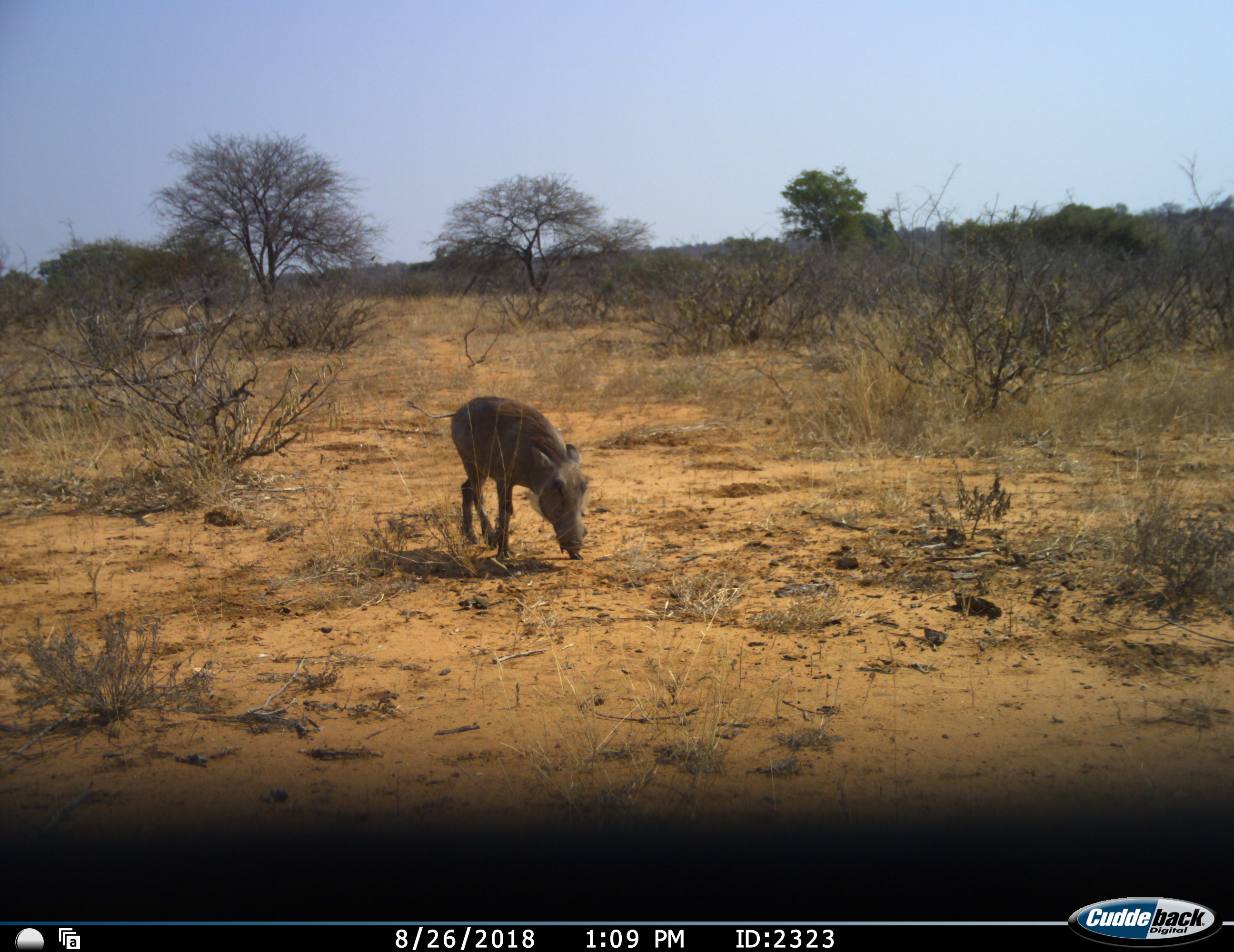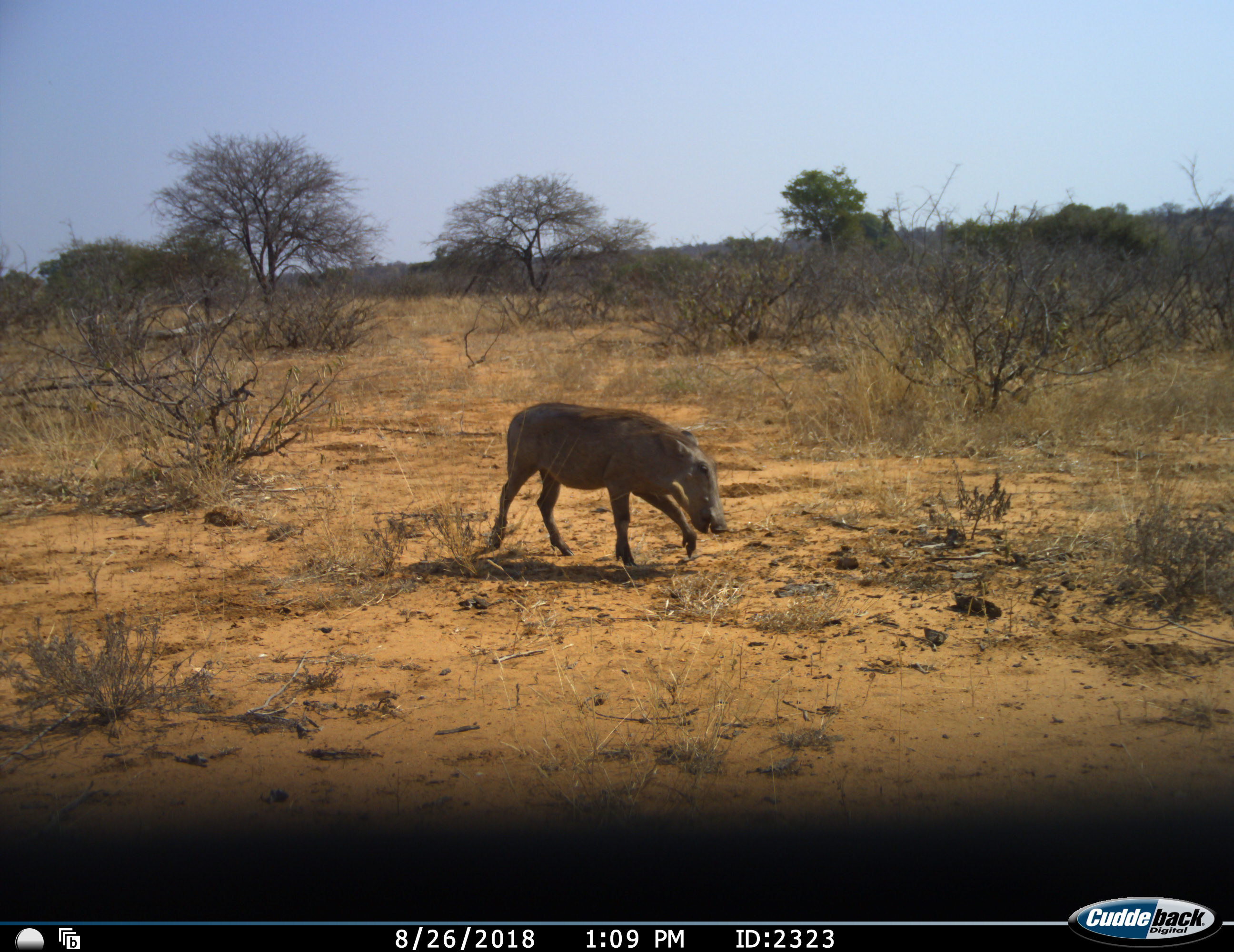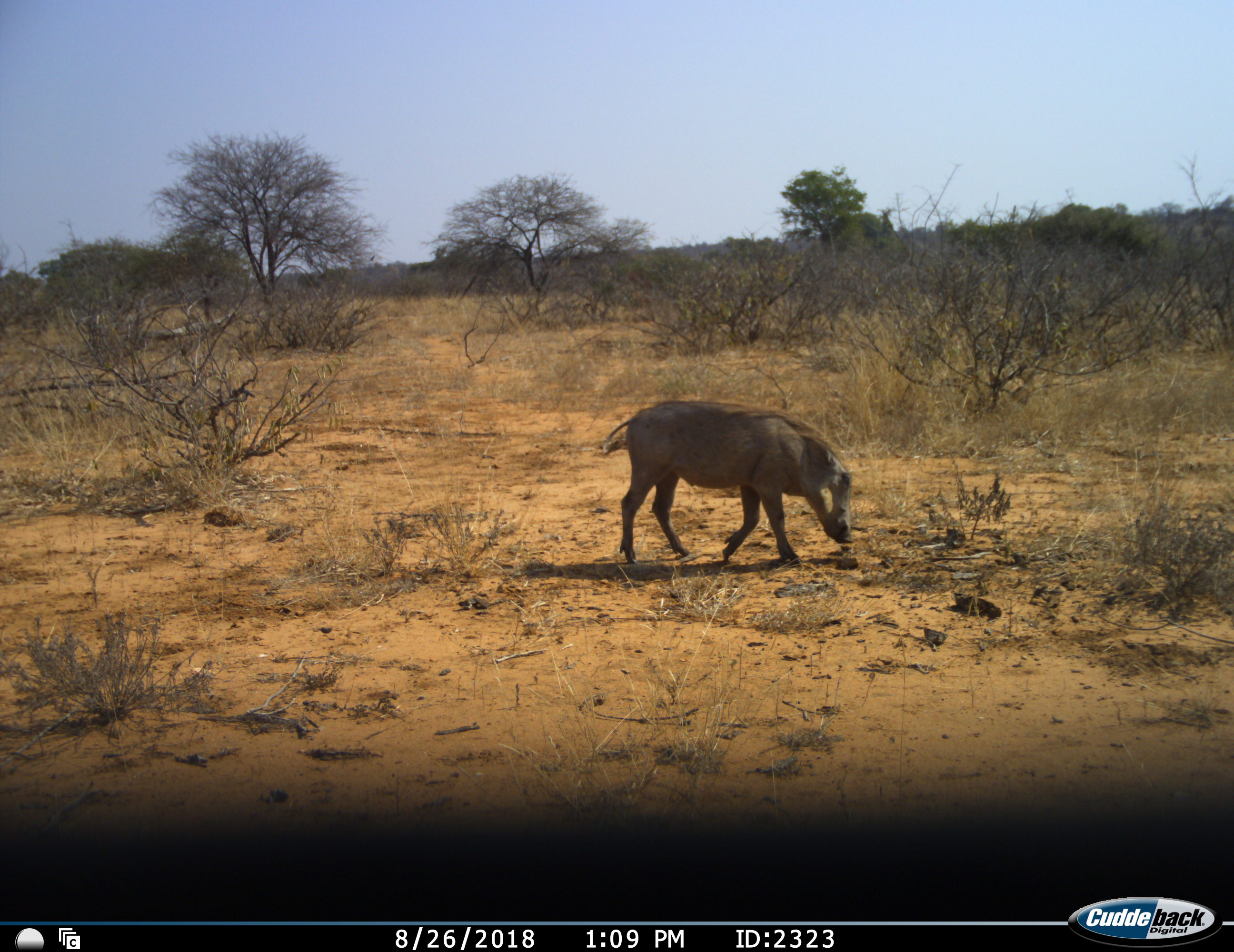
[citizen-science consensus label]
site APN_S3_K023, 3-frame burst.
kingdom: Animalia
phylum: Chordata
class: Mammalia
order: Artiodactyla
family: Suidae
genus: Phacochoerus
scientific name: Phacochoerus africanus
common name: warthog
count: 1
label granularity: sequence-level